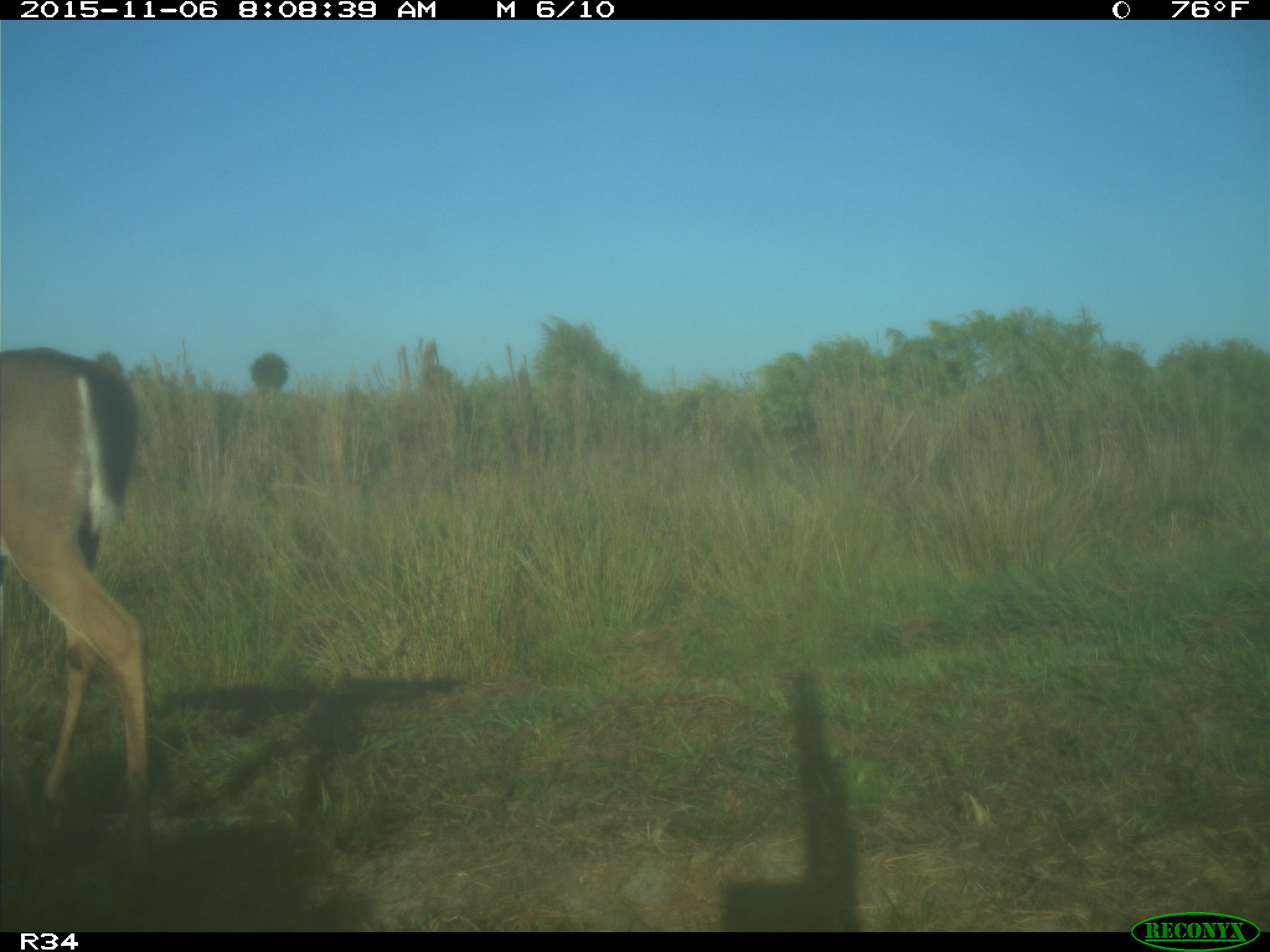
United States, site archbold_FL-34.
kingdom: Animalia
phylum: Chordata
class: Mammalia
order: Artiodactyla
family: Cervidae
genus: Odocoileus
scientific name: Odocoileus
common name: deer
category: unidentified deer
Unidentified deer (deer) (Odocoileus).